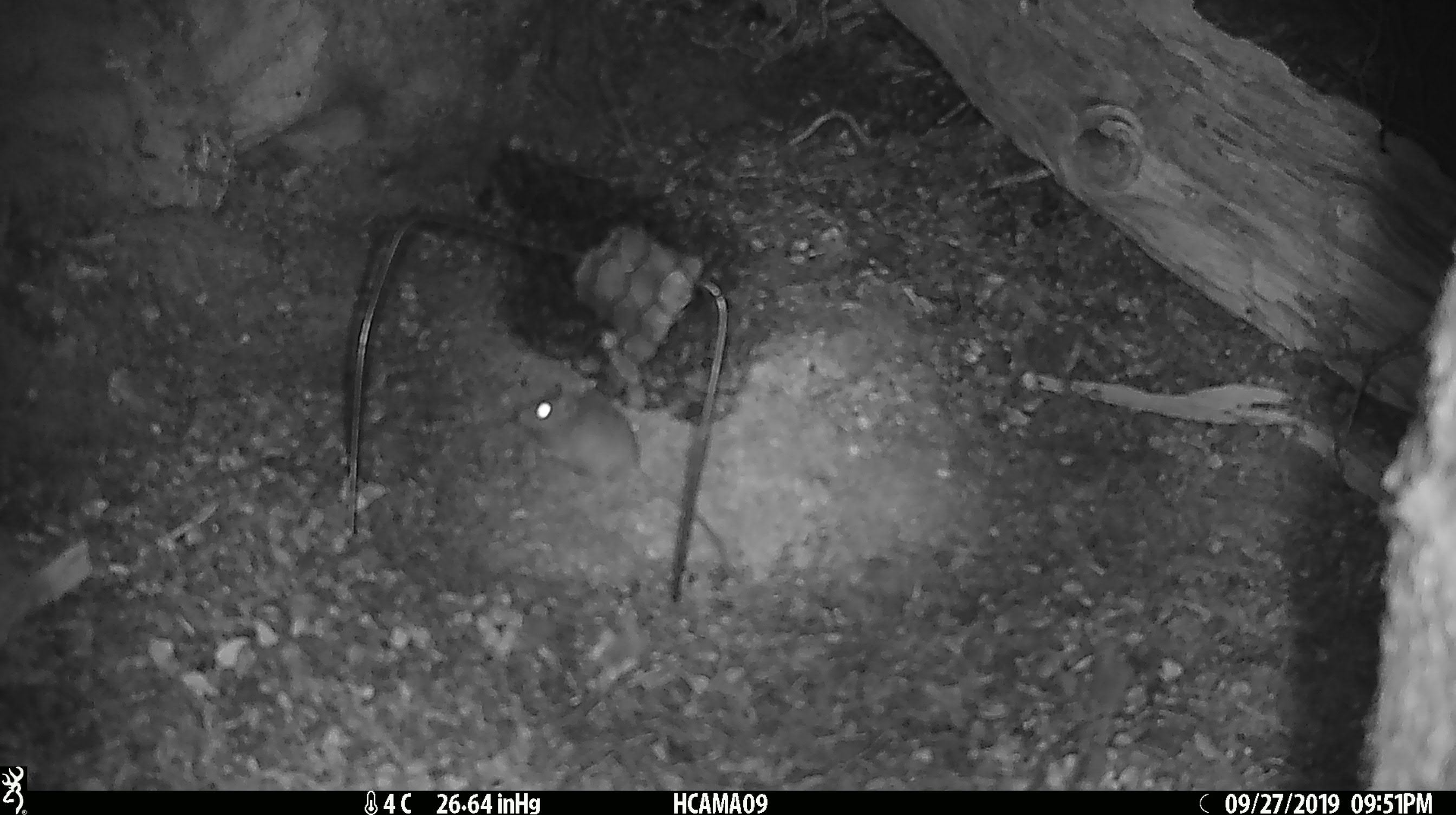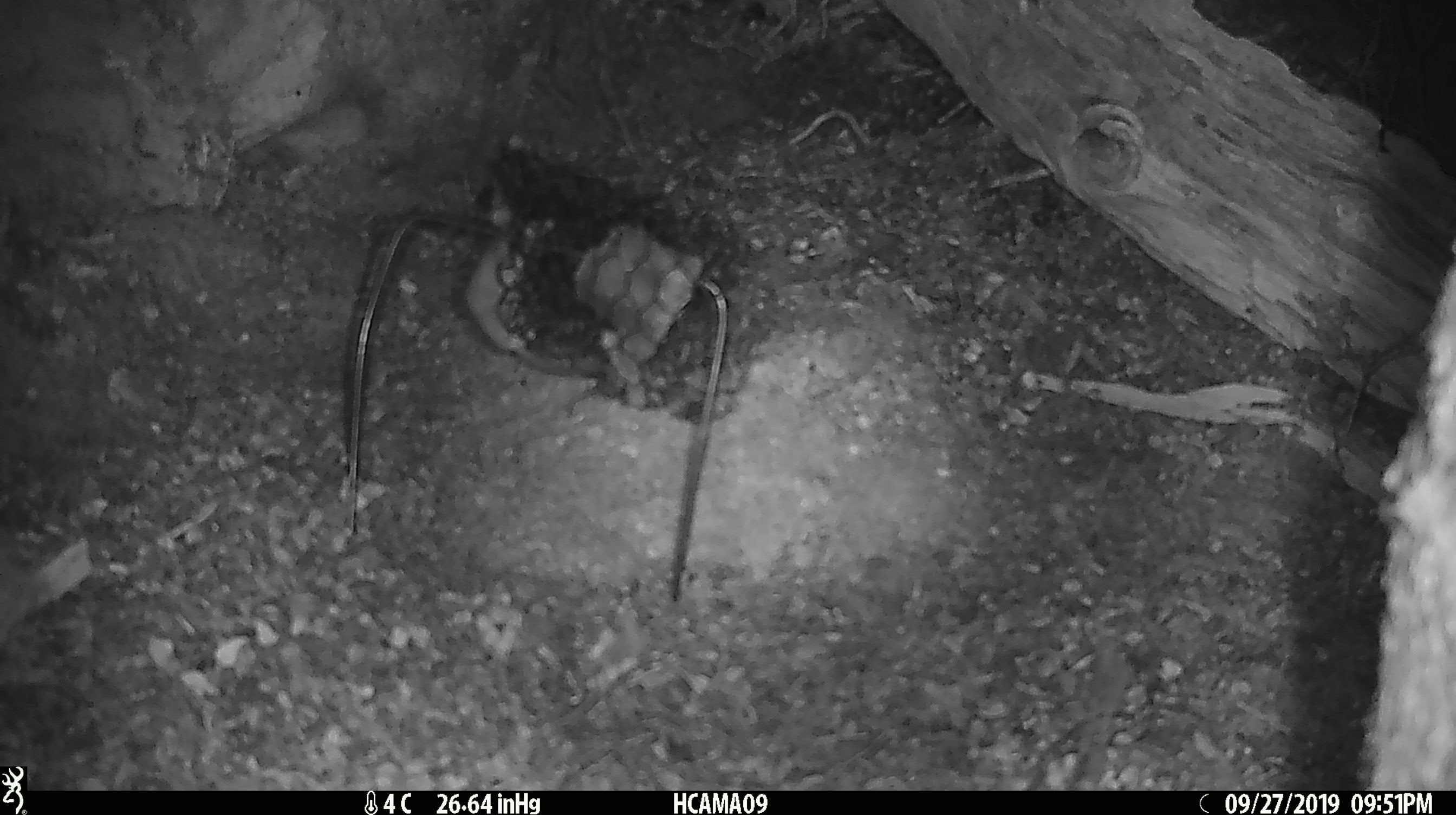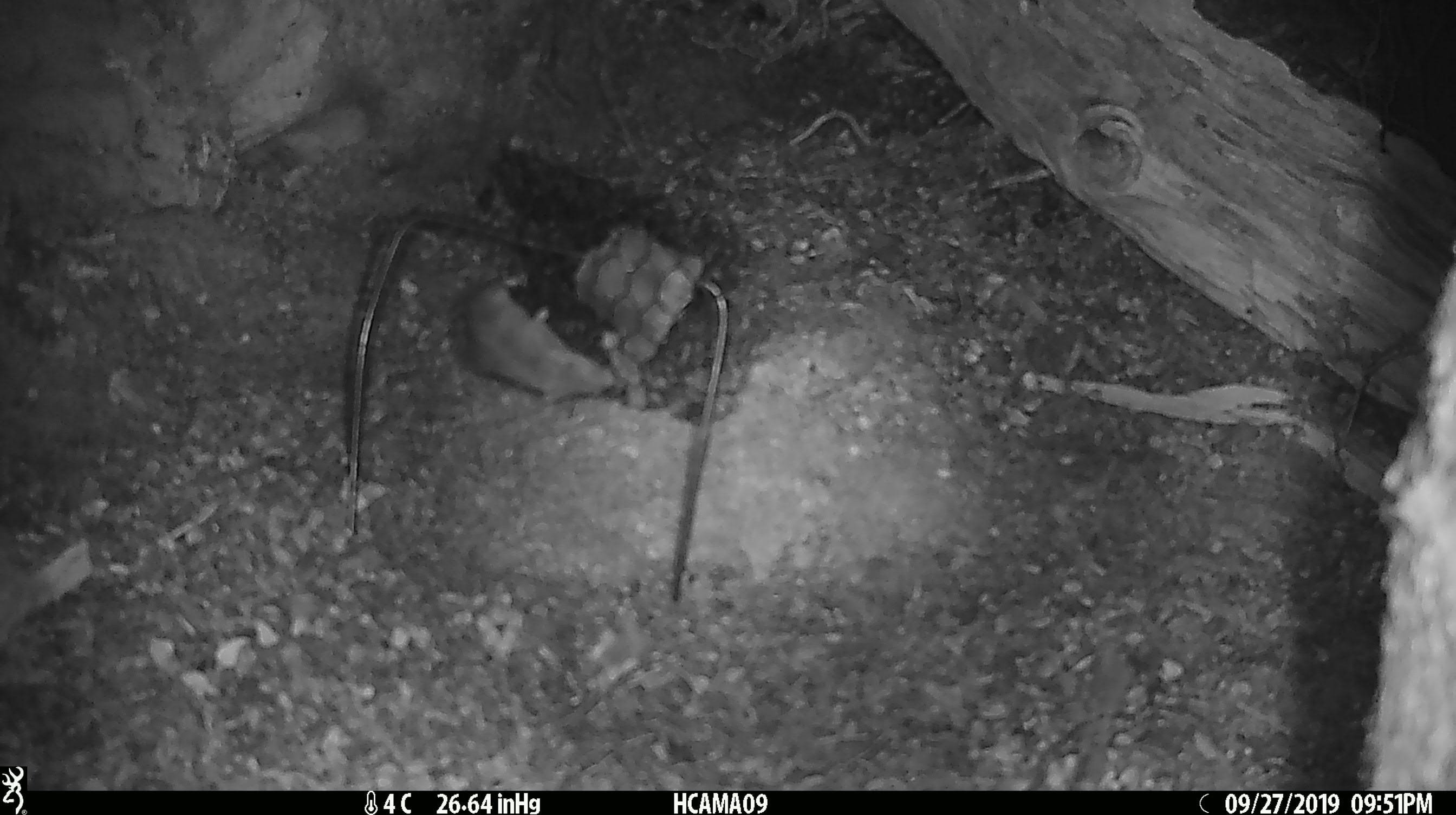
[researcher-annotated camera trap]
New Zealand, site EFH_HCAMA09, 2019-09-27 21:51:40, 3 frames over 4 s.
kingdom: Animalia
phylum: Chordata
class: Mammalia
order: Rodentia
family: Muridae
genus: Mus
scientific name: Mus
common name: mouse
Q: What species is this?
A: Mouse (Mus).